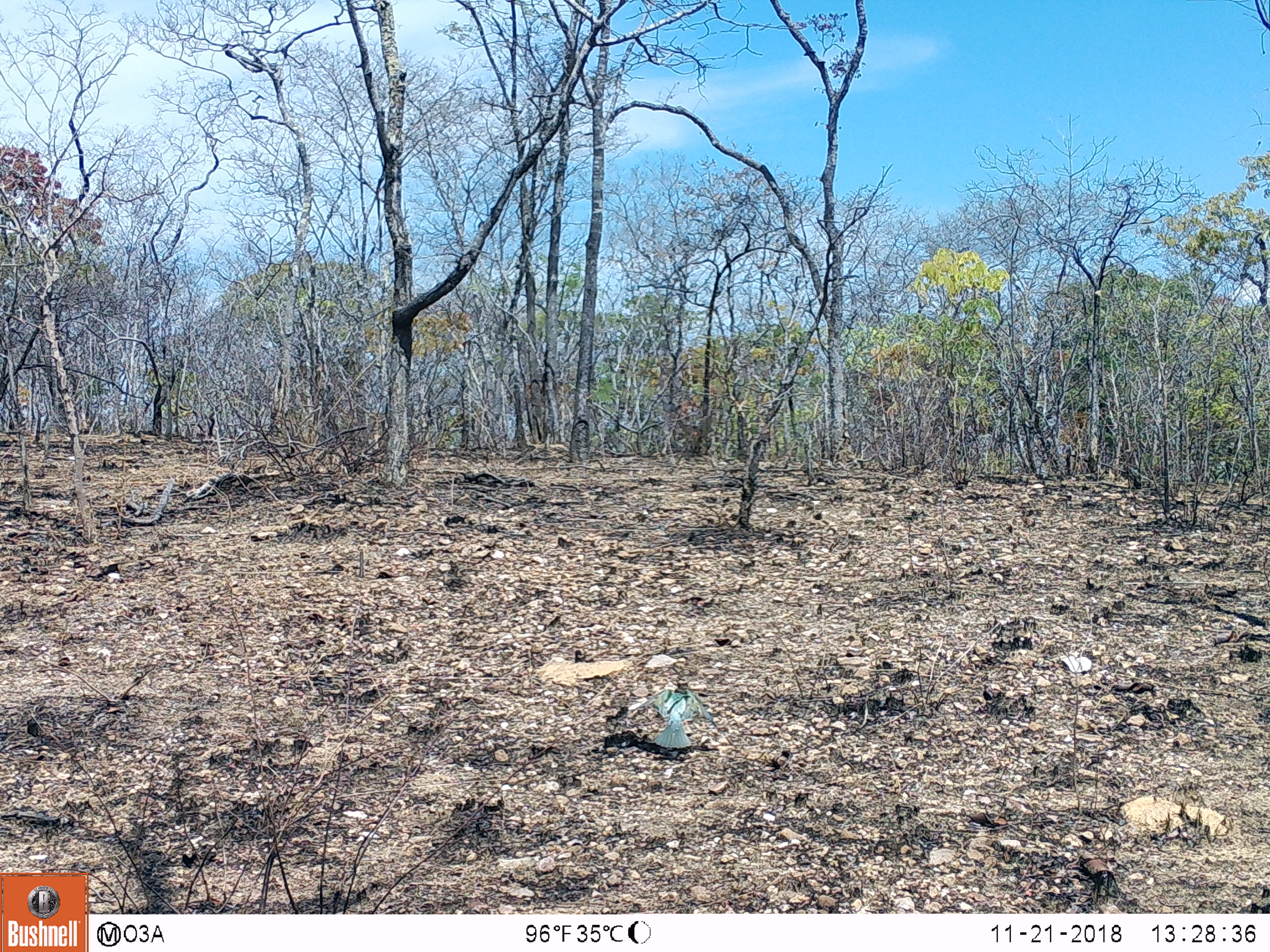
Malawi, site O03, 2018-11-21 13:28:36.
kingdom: Animalia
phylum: Chordata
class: Aves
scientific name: Aves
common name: bird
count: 1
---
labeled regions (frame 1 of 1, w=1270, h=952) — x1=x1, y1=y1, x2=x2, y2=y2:
bird: x1=621, y1=661, x2=727, y2=775